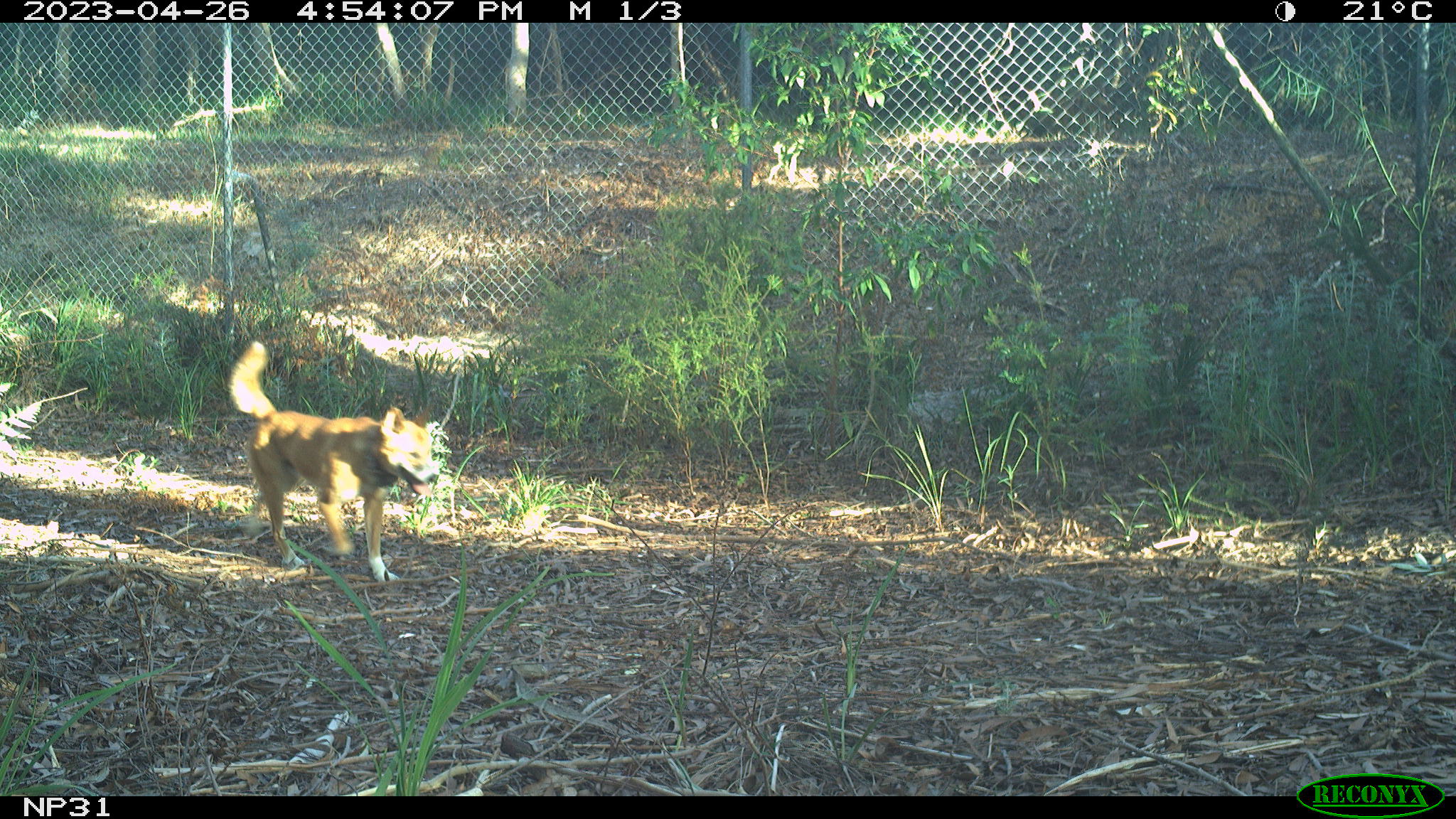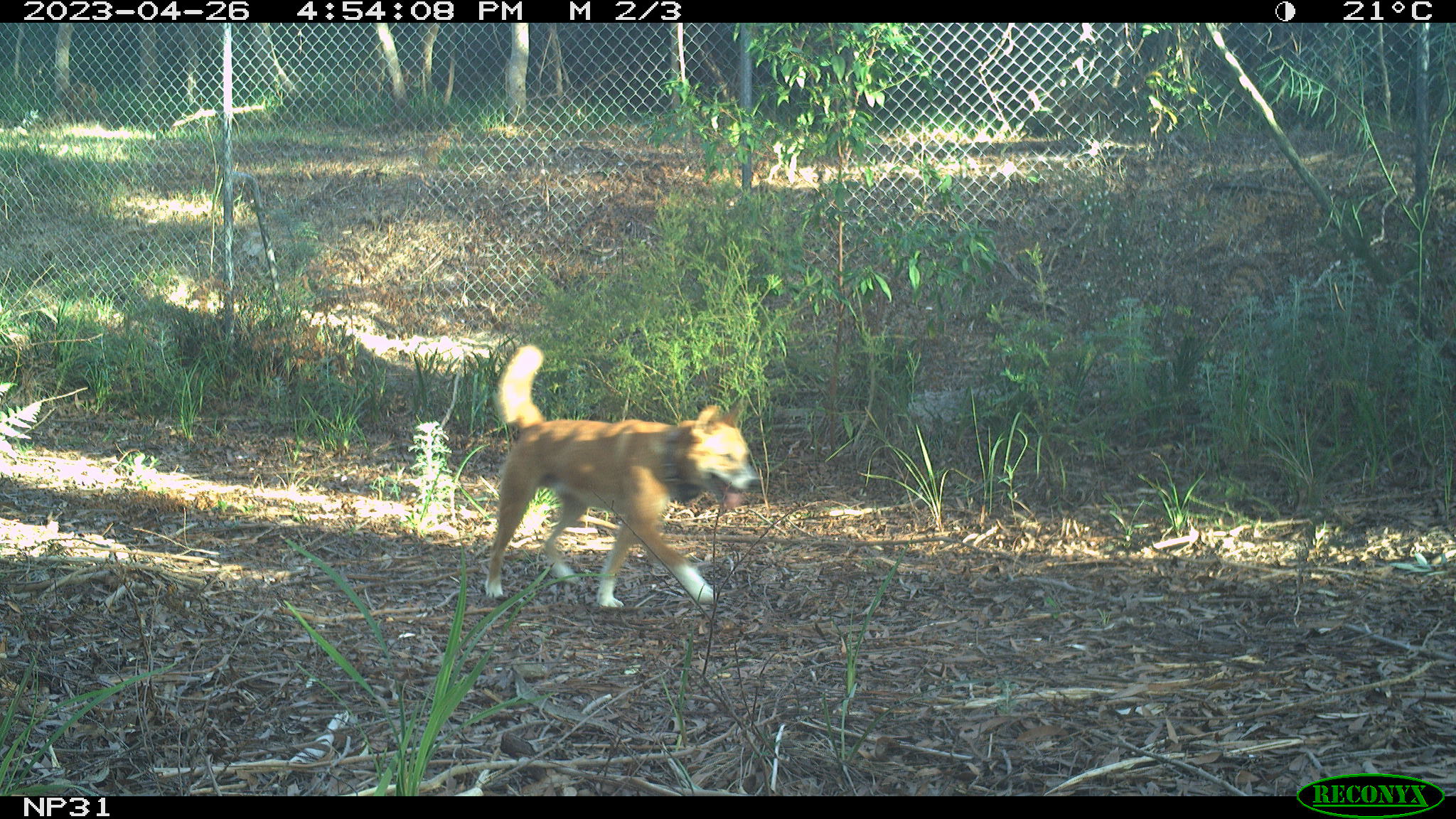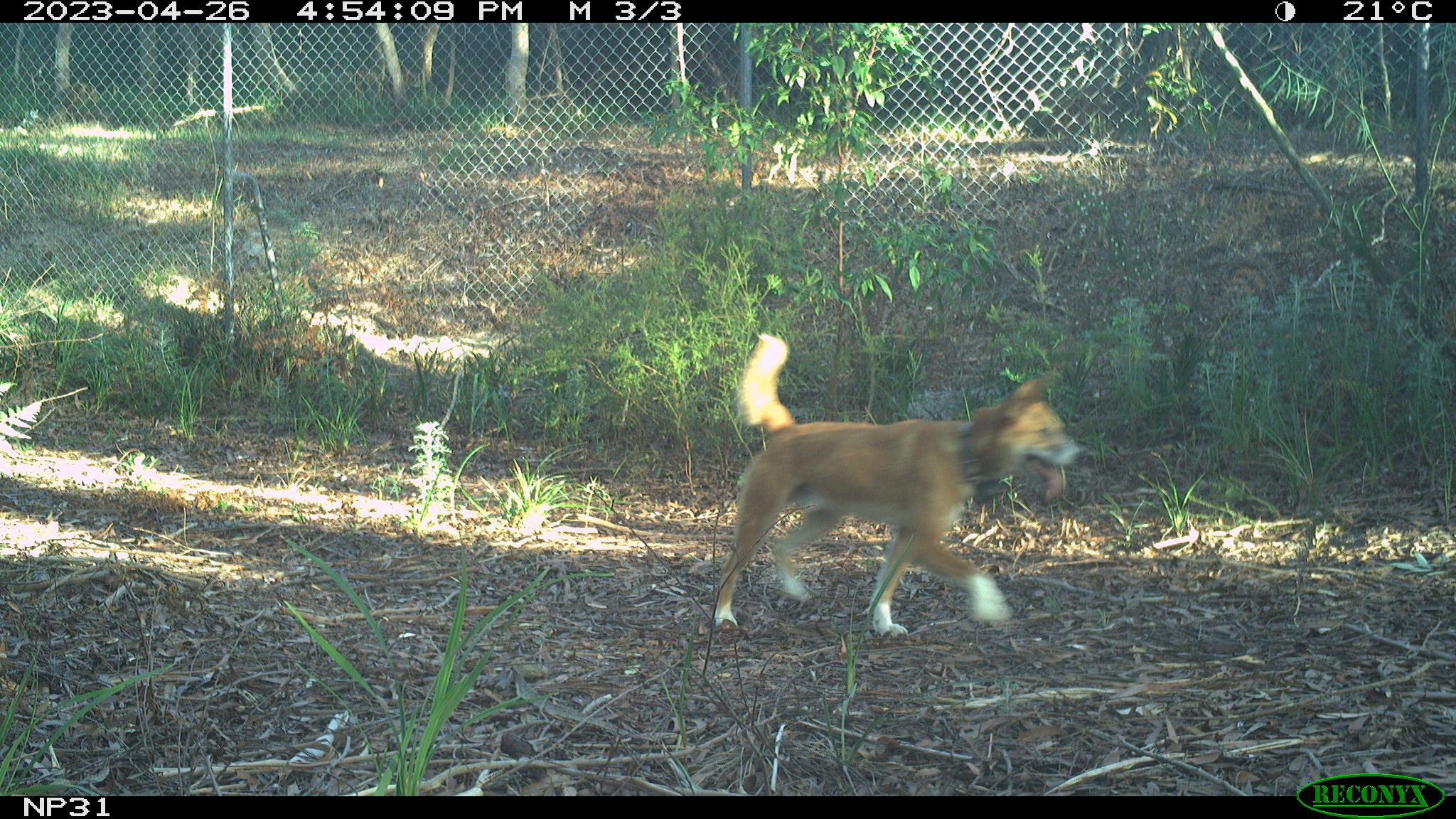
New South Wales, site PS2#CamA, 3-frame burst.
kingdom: Animalia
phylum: Chordata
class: Mammalia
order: Carnivora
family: Canidae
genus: Canis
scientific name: Canis familiaris dingo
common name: dingo